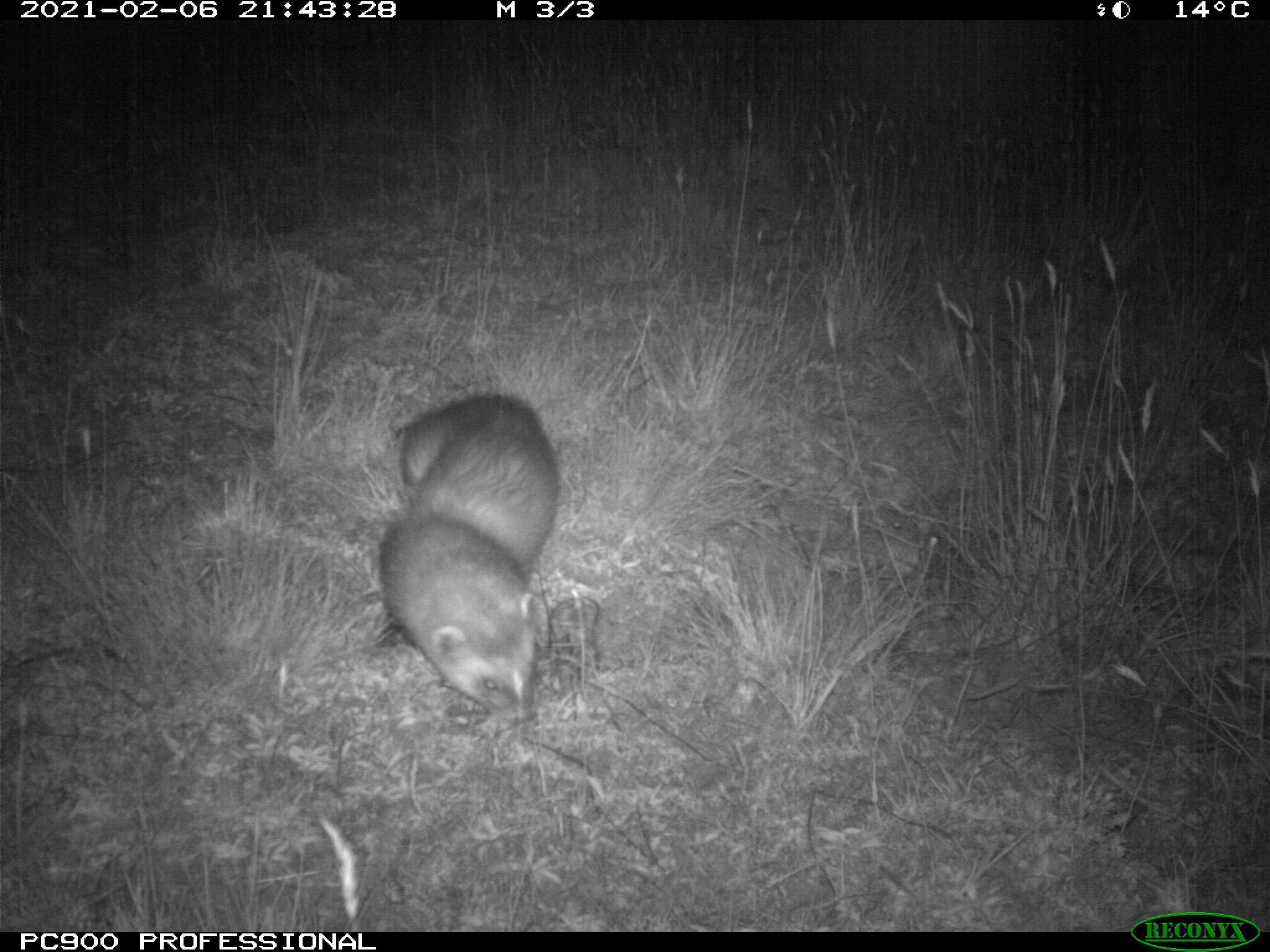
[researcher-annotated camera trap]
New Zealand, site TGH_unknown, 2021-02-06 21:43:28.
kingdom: Animalia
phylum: Chordata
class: Mammalia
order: Carnivora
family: Mustelidae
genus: Mustela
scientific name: Mustela furo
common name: ferret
Ferret (Mustela furo).